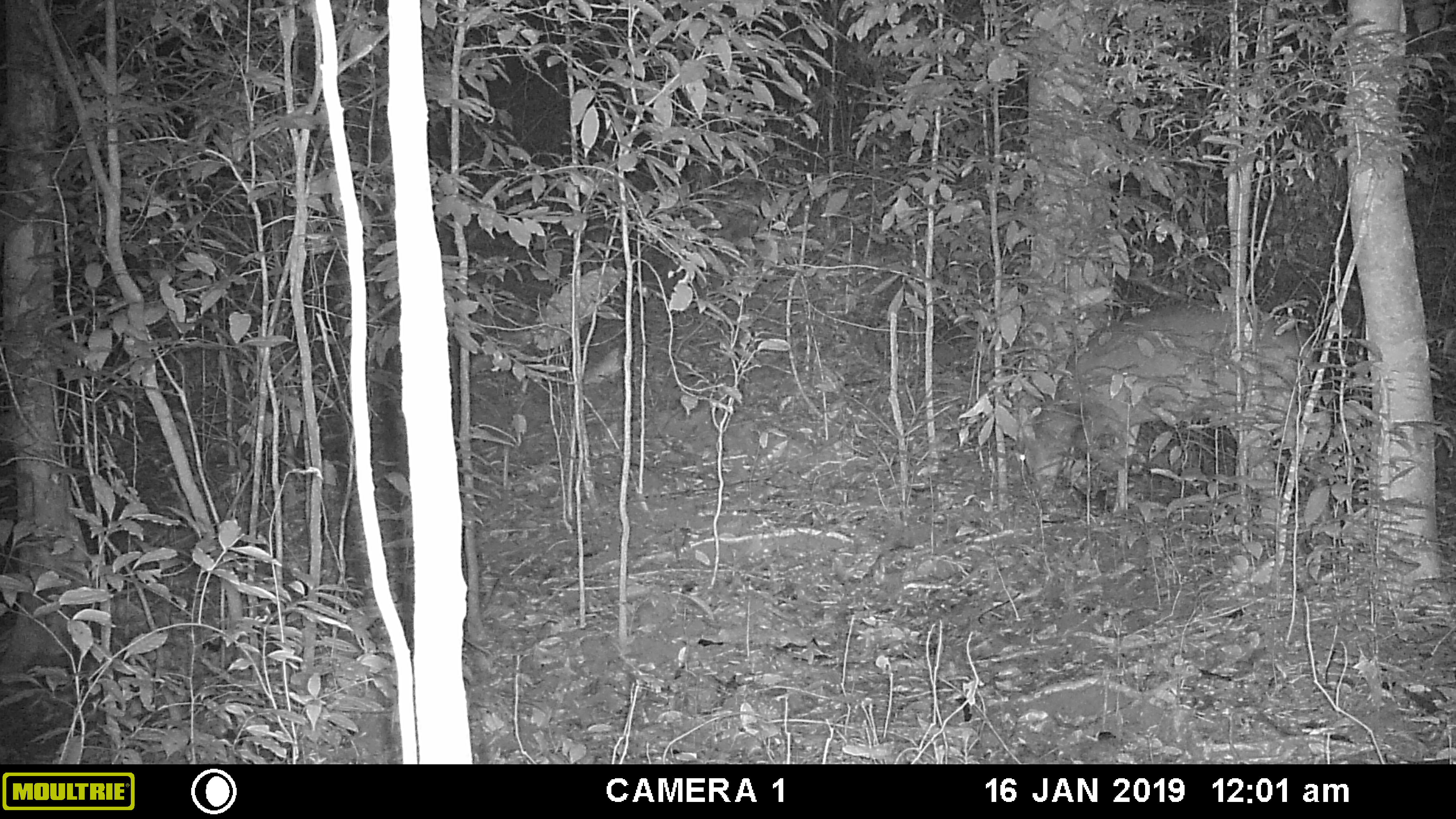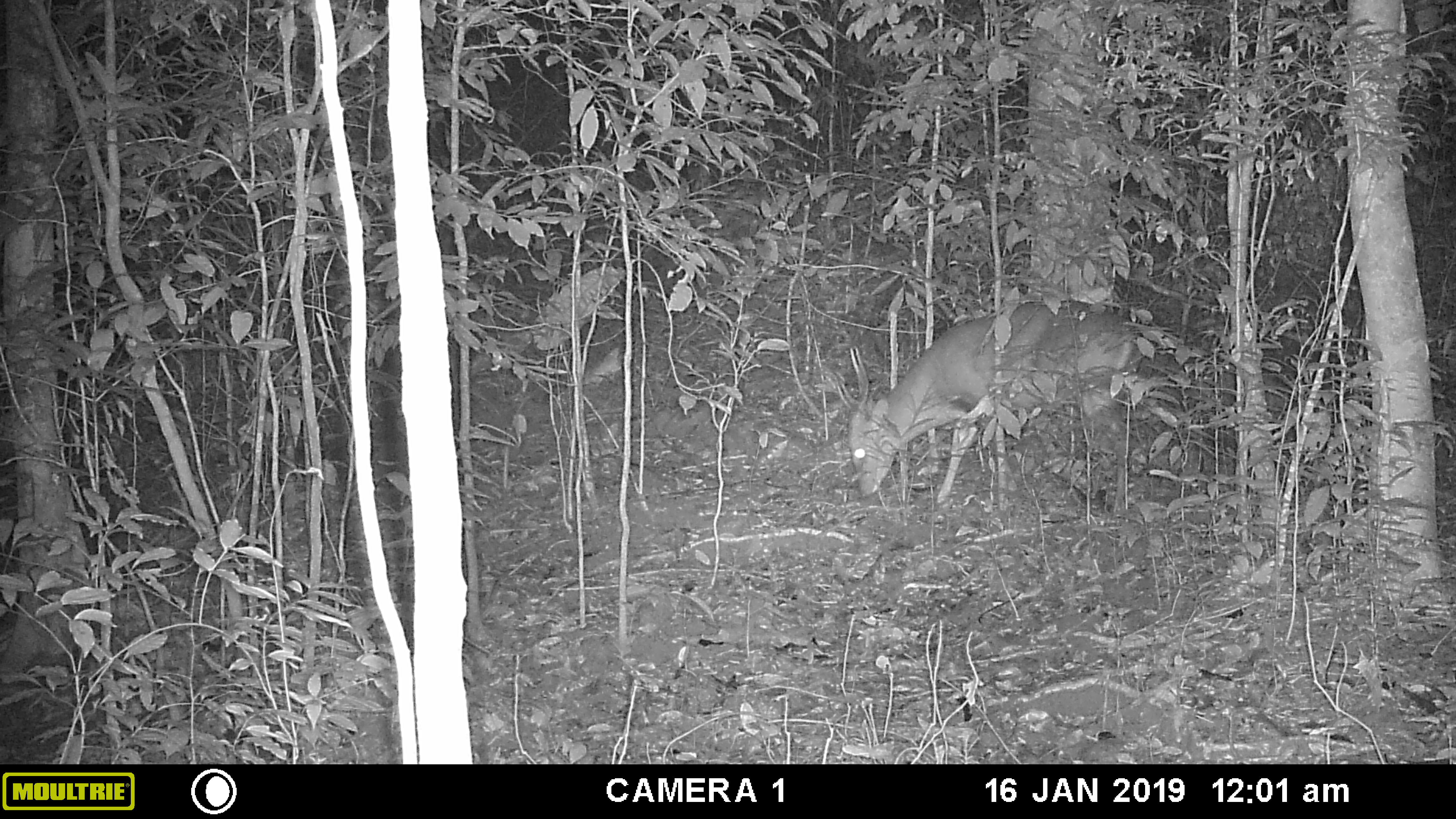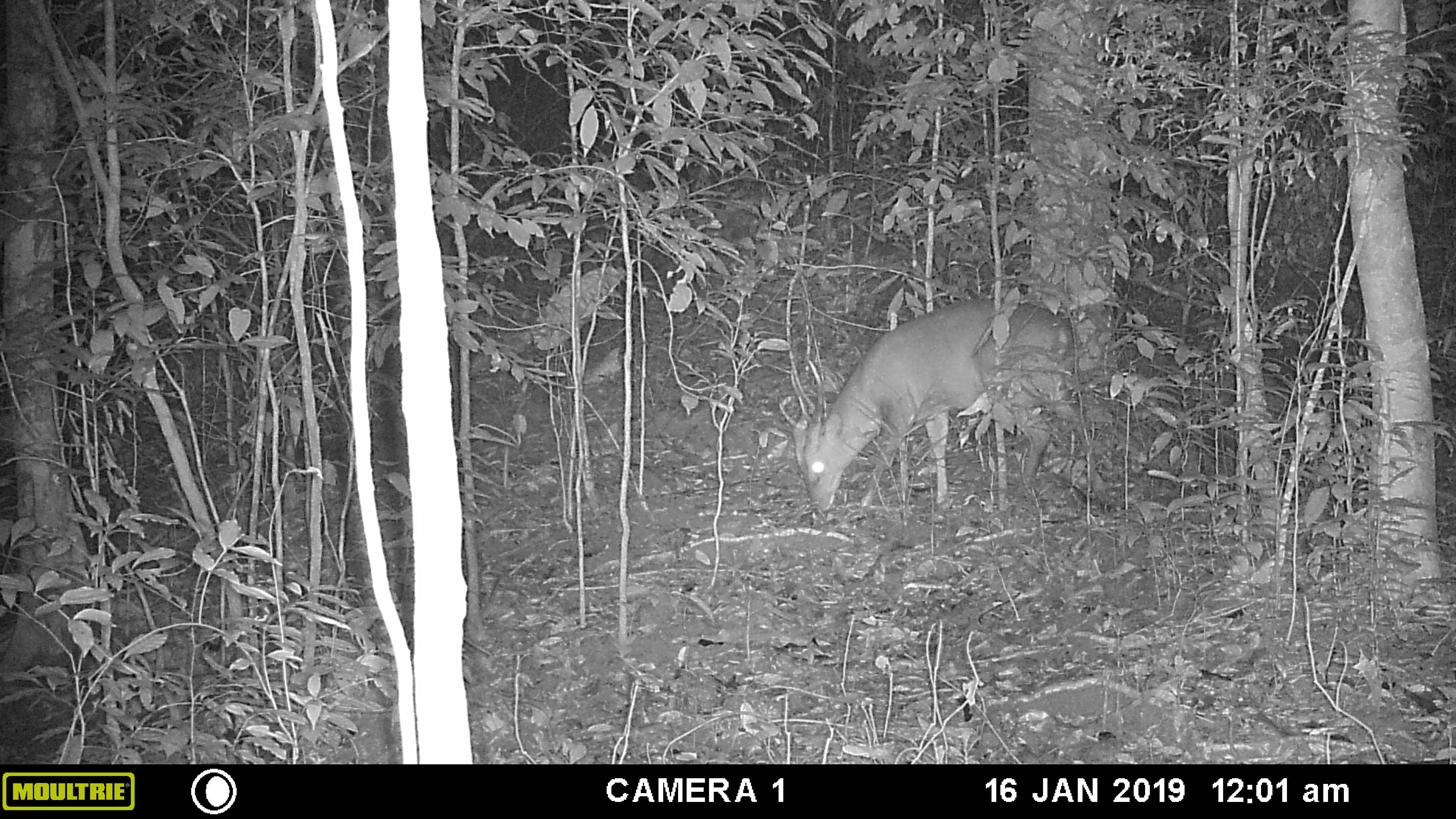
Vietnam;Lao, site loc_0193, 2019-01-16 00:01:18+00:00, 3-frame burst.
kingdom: Animalia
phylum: Chordata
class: Mammalia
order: Artiodactyla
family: Cervidae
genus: Muntiacus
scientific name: Muntiacus vuquangensis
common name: large-antlered muntjac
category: large antlered muntjac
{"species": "large antlered muntjac (large-antlered muntjac) (Muntiacus vuquangensis)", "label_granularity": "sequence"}